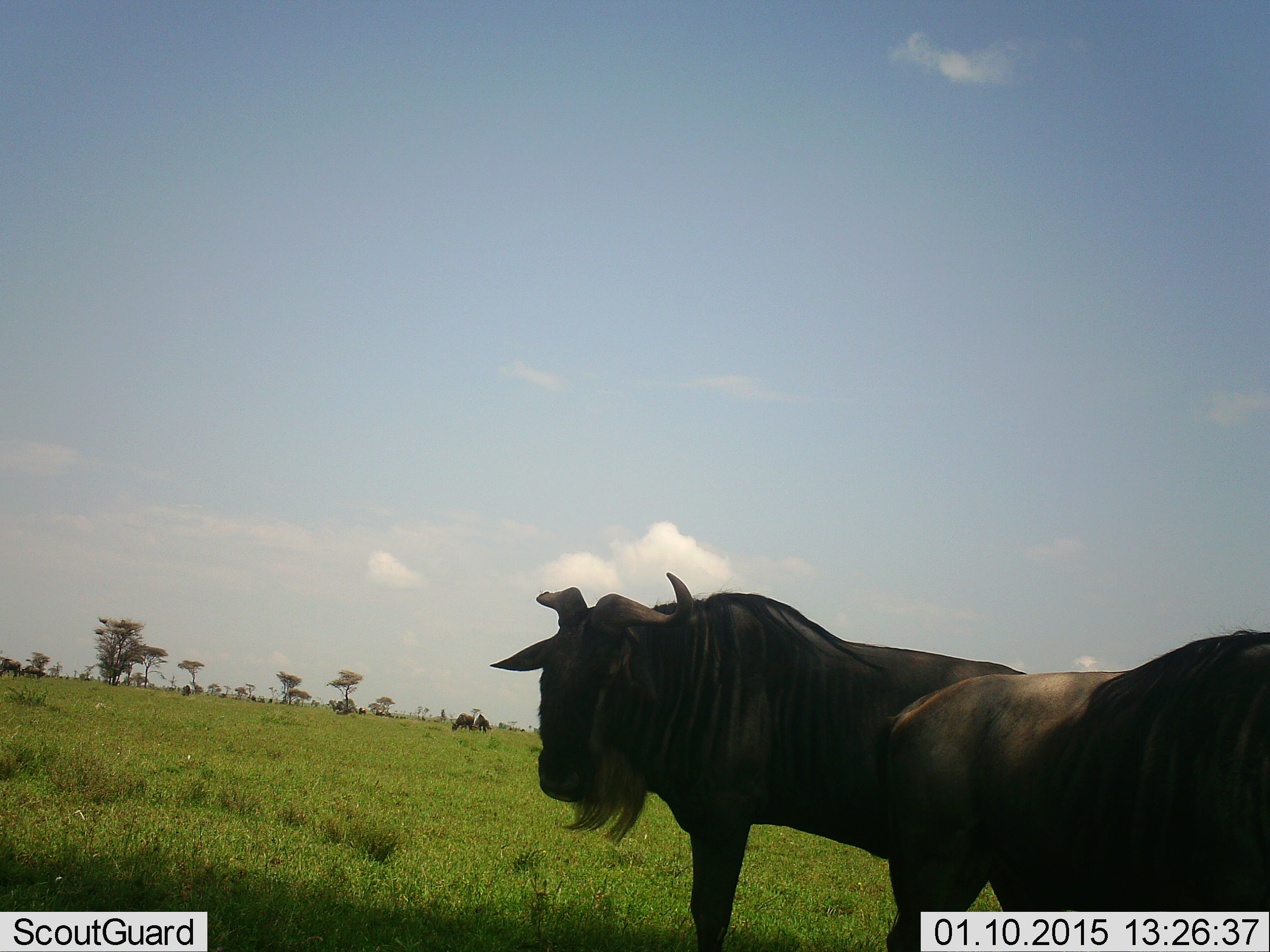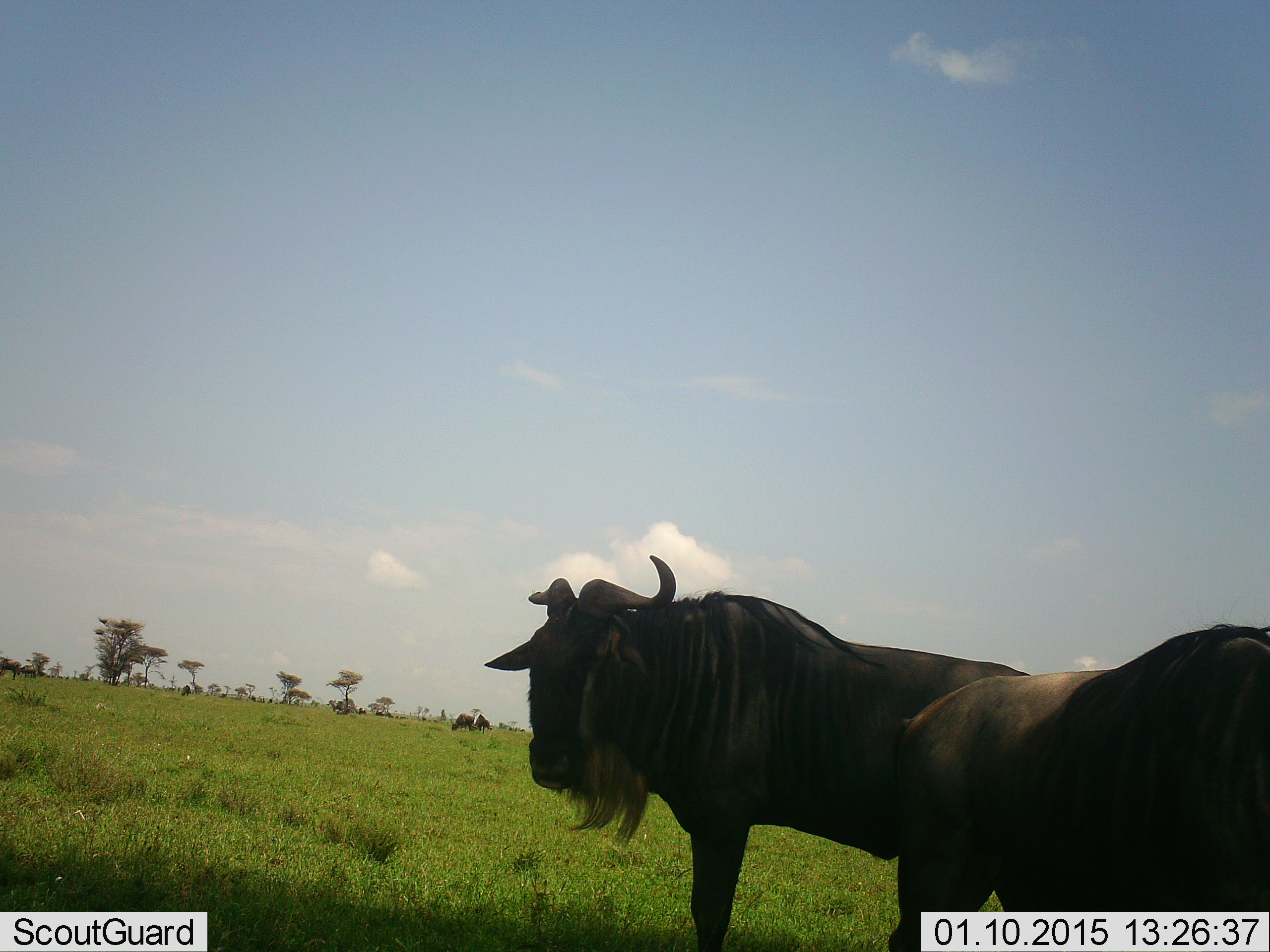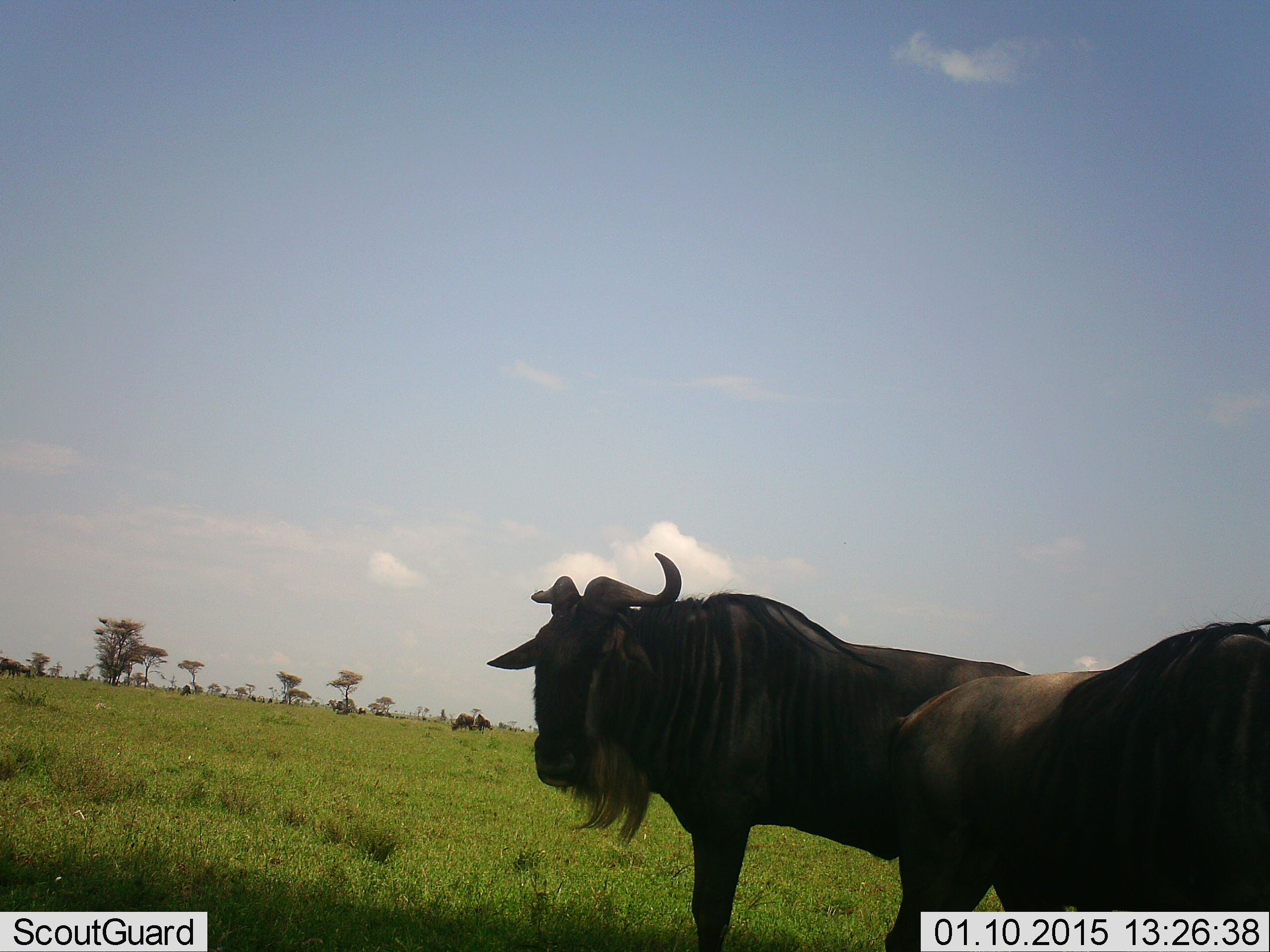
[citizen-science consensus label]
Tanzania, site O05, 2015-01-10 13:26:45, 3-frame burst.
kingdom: Animalia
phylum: Chordata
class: Mammalia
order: Artiodactyla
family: Bovidae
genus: Connochaetes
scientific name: Connochaetes taurinus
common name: blue wildebeest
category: wildebeest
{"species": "wildebeest (blue wildebeest) (Connochaetes taurinus)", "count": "4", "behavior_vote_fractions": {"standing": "100%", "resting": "0%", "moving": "0%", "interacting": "10%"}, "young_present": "0%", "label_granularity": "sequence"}